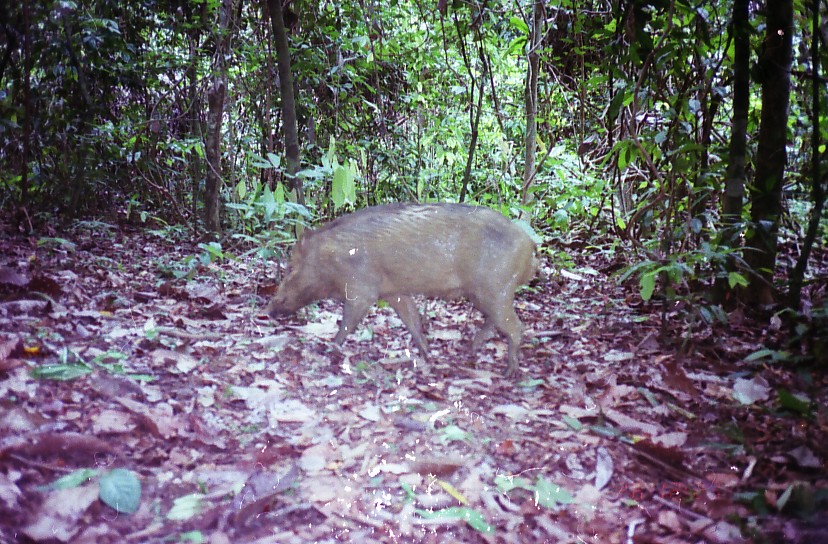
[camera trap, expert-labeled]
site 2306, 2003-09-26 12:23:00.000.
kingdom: Animalia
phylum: Chordata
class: Mammalia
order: Artiodactyla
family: Suidae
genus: Sus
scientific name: Sus scrofa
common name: wild boar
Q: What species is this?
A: Sus scrofa (wild boar).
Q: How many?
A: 1.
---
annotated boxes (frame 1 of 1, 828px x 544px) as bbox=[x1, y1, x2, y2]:
sus scrofa: bbox=[263, 197, 542, 380]